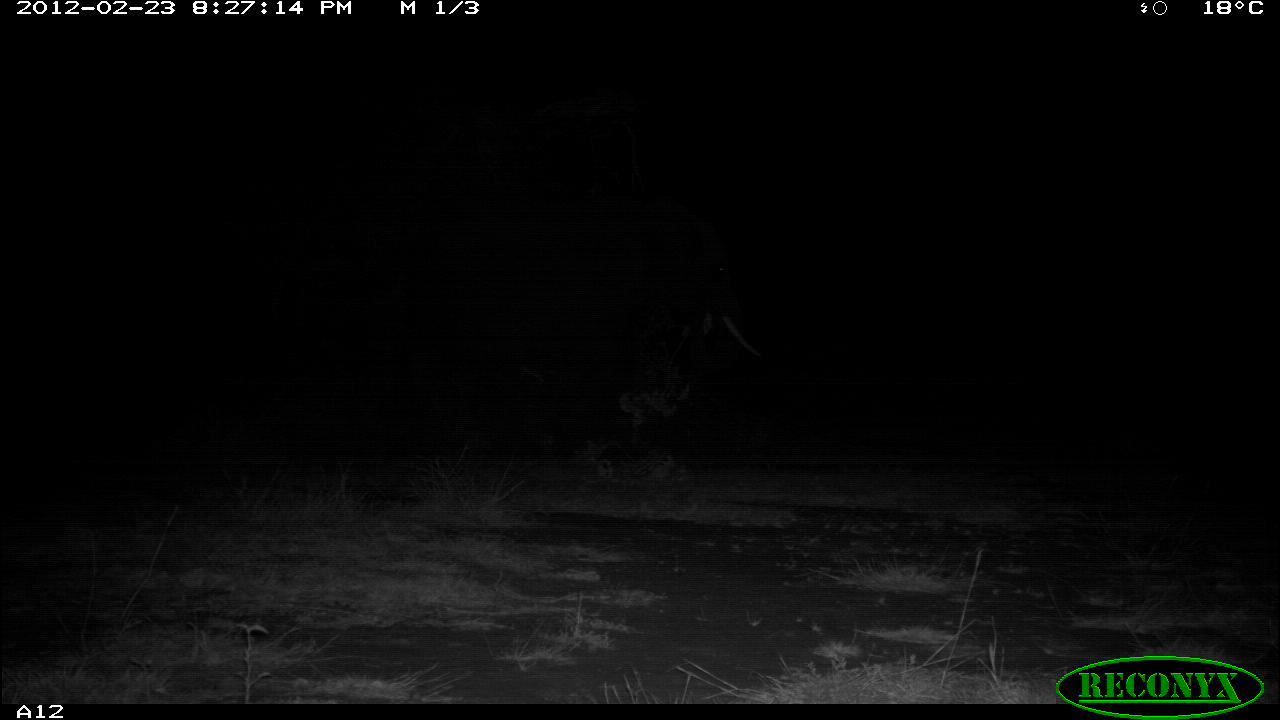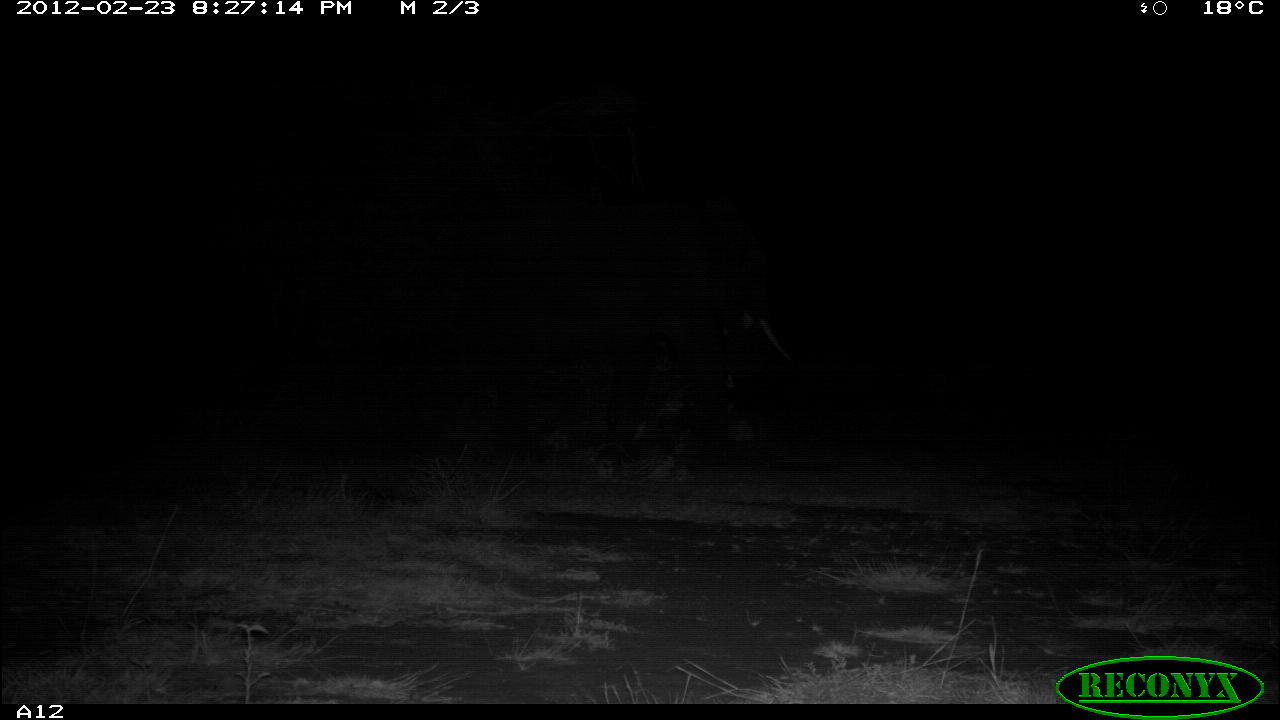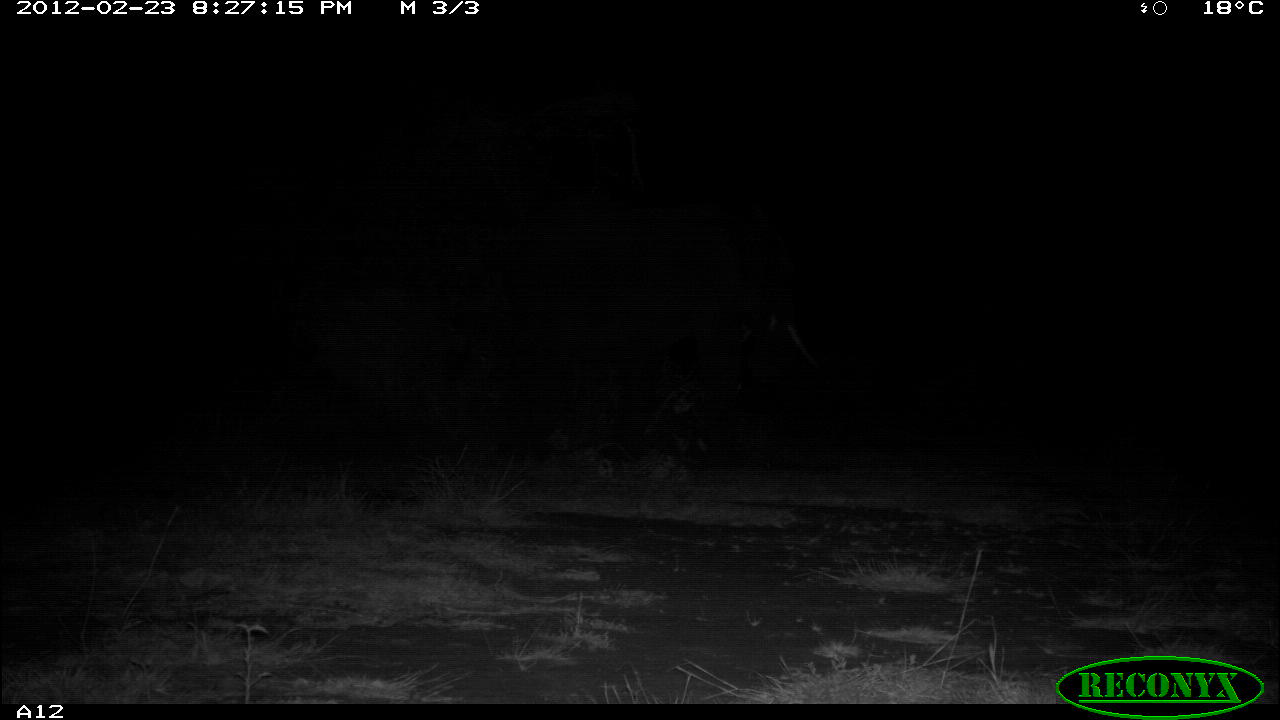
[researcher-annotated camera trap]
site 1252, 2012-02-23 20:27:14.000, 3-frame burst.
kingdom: Animalia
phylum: Chordata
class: Mammalia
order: Proboscidea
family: Elephantidae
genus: Loxodonta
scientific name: Loxodonta africana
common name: african bush elephant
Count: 1.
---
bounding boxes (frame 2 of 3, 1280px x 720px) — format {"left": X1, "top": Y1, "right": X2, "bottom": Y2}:
loxodonta africana: {"left": 428, "top": 180, "right": 794, "bottom": 473}